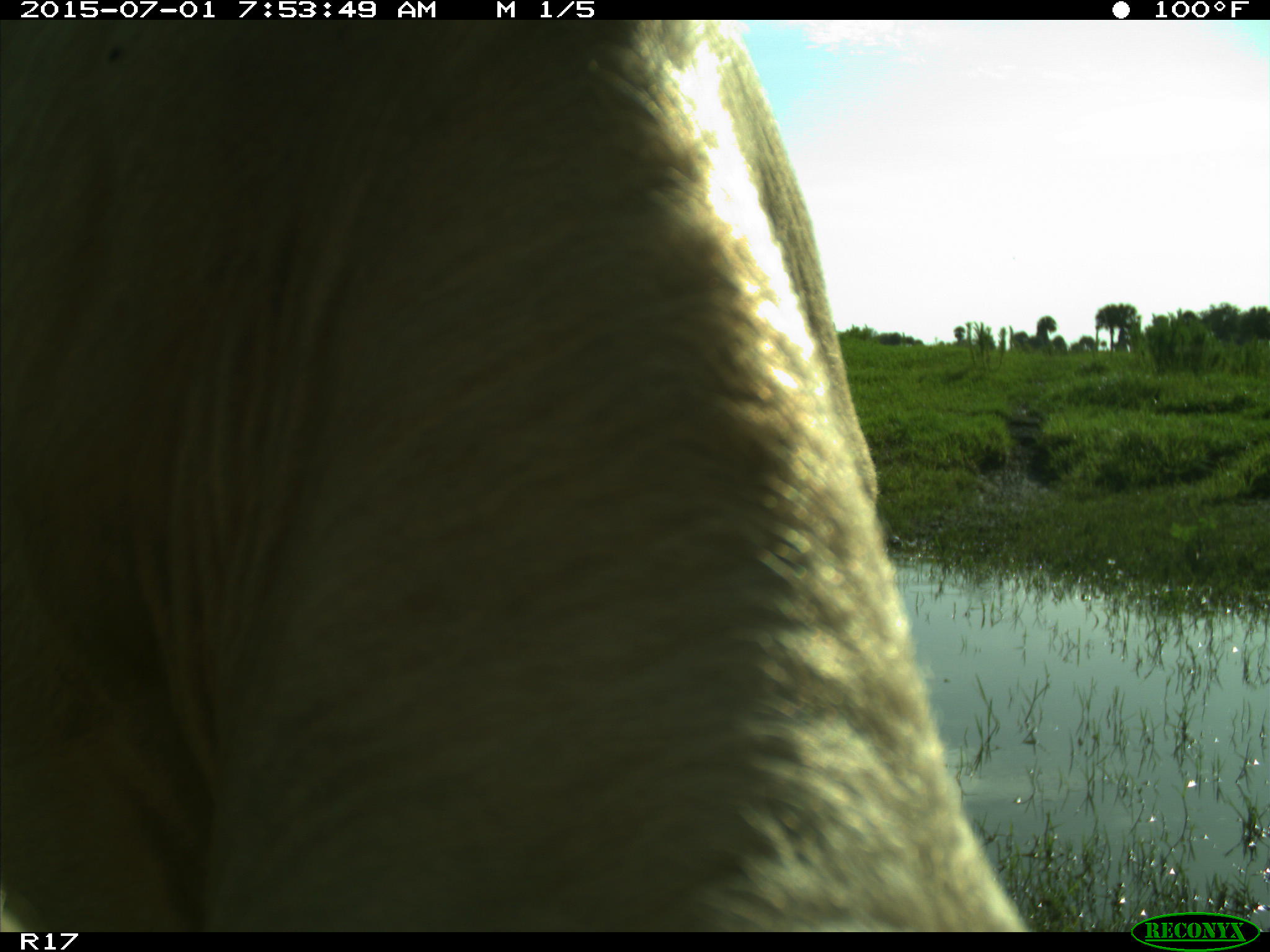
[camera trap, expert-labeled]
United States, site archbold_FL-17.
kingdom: Animalia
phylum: Chordata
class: Mammalia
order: Artiodactyla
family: Bovidae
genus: Bos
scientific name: Bos taurus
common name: domestic cow